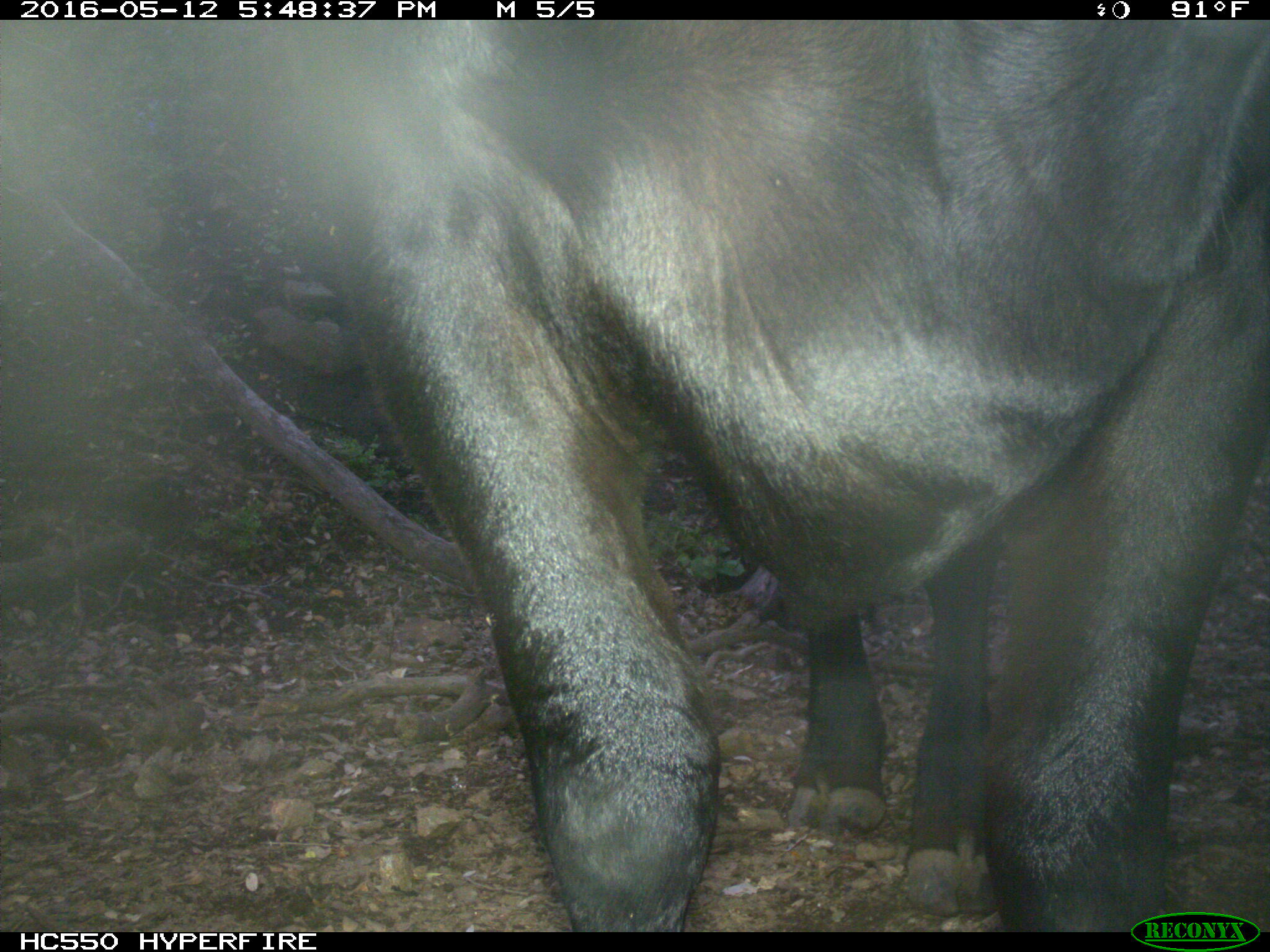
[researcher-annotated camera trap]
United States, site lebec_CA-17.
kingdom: Animalia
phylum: Chordata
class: Mammalia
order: Artiodactyla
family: Bovidae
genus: Bos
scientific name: Bos taurus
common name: domestic cow